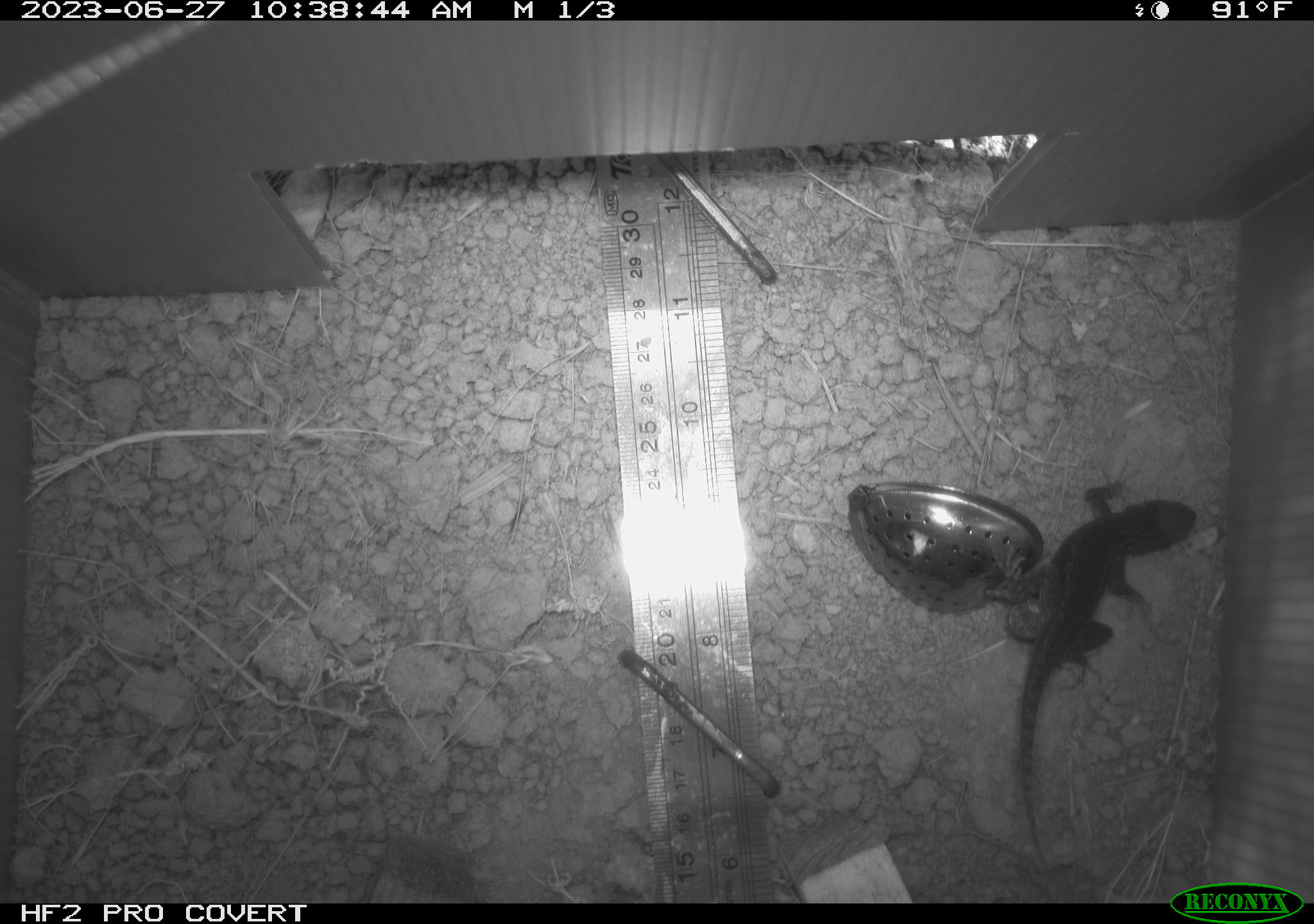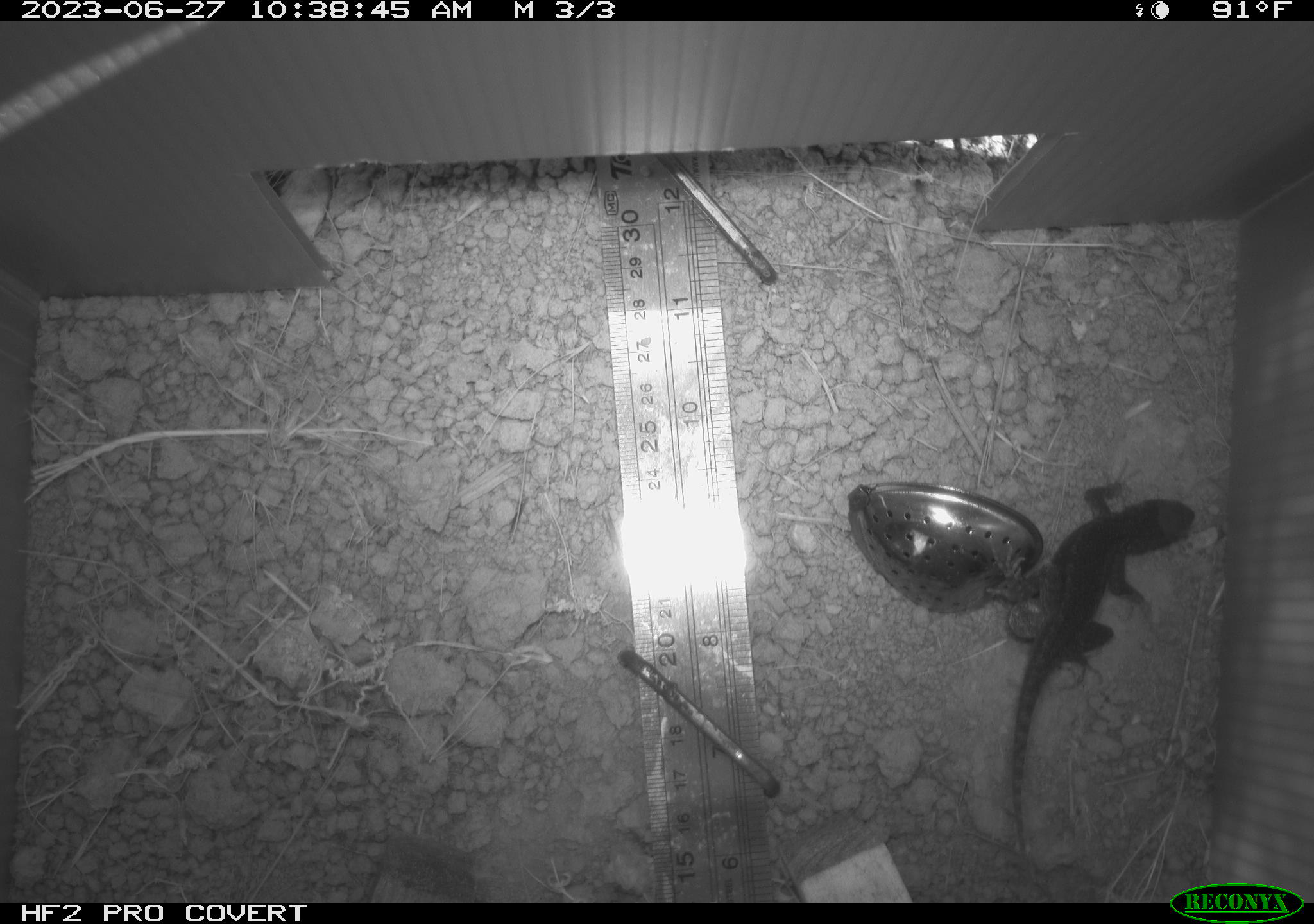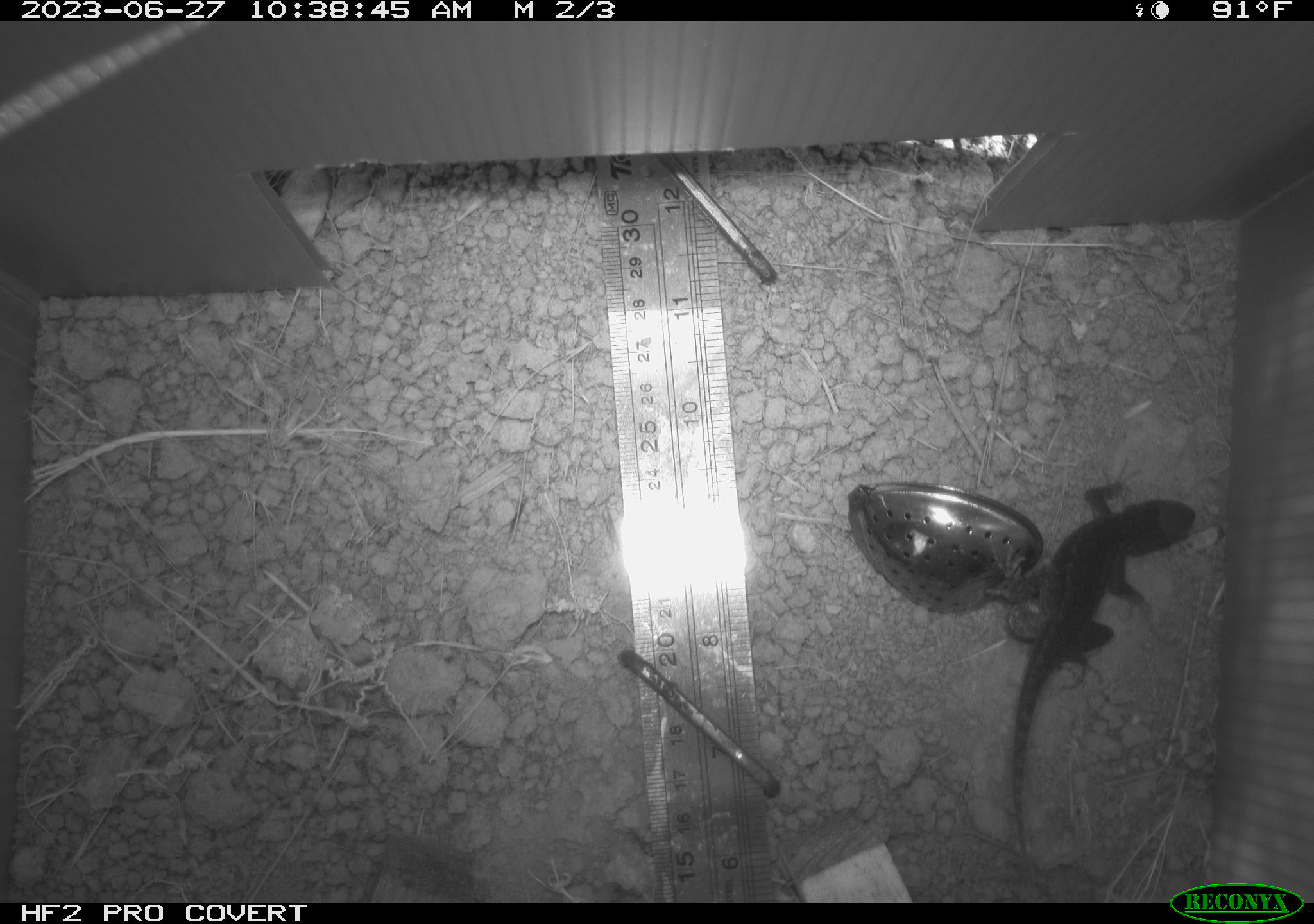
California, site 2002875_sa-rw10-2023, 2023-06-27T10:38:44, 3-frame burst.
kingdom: Animalia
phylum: Chordata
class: Reptilia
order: Squamata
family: Phrynosomatidae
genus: Sceloporus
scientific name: Sceloporus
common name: spiny lizards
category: sceloporus species